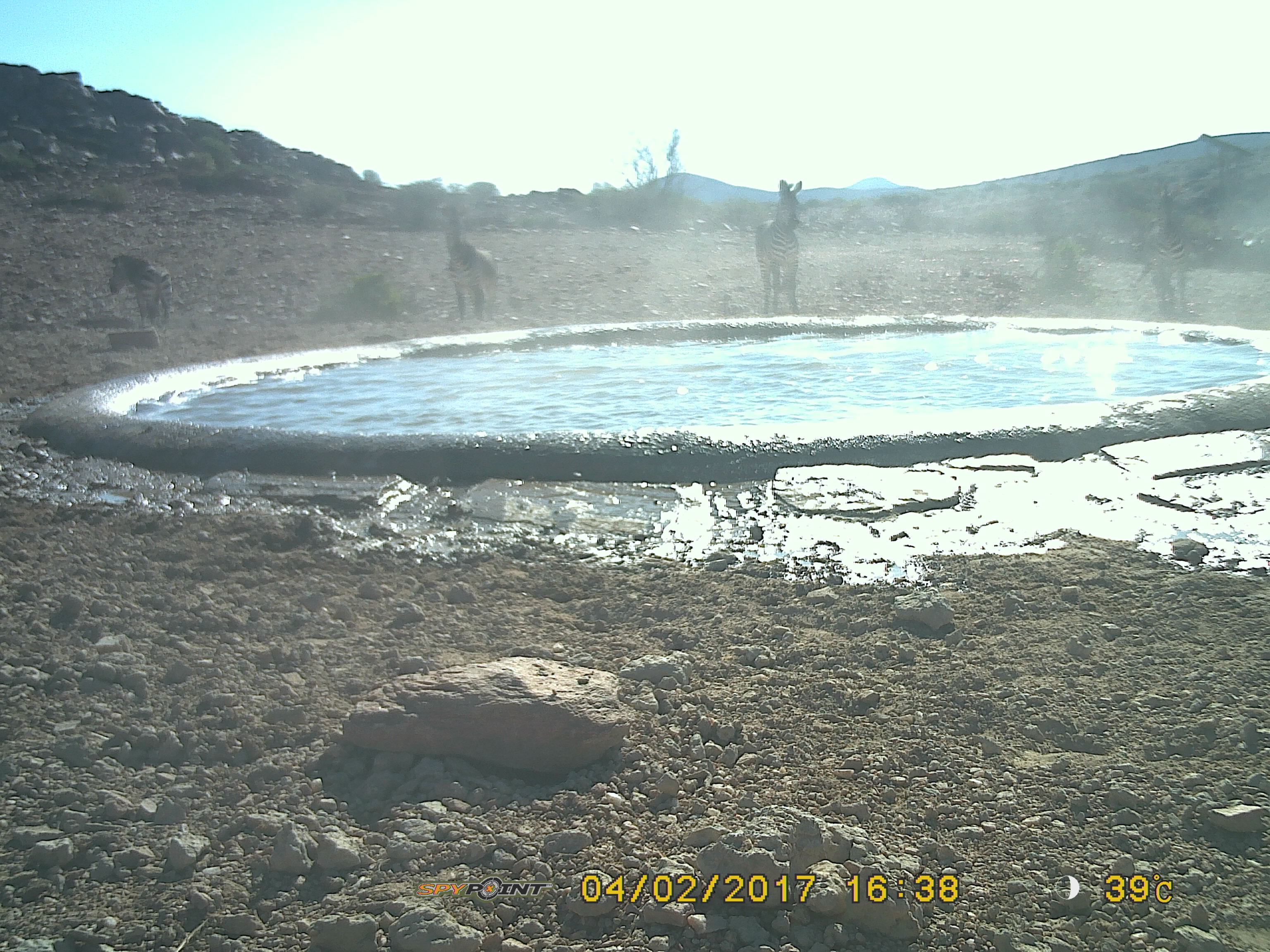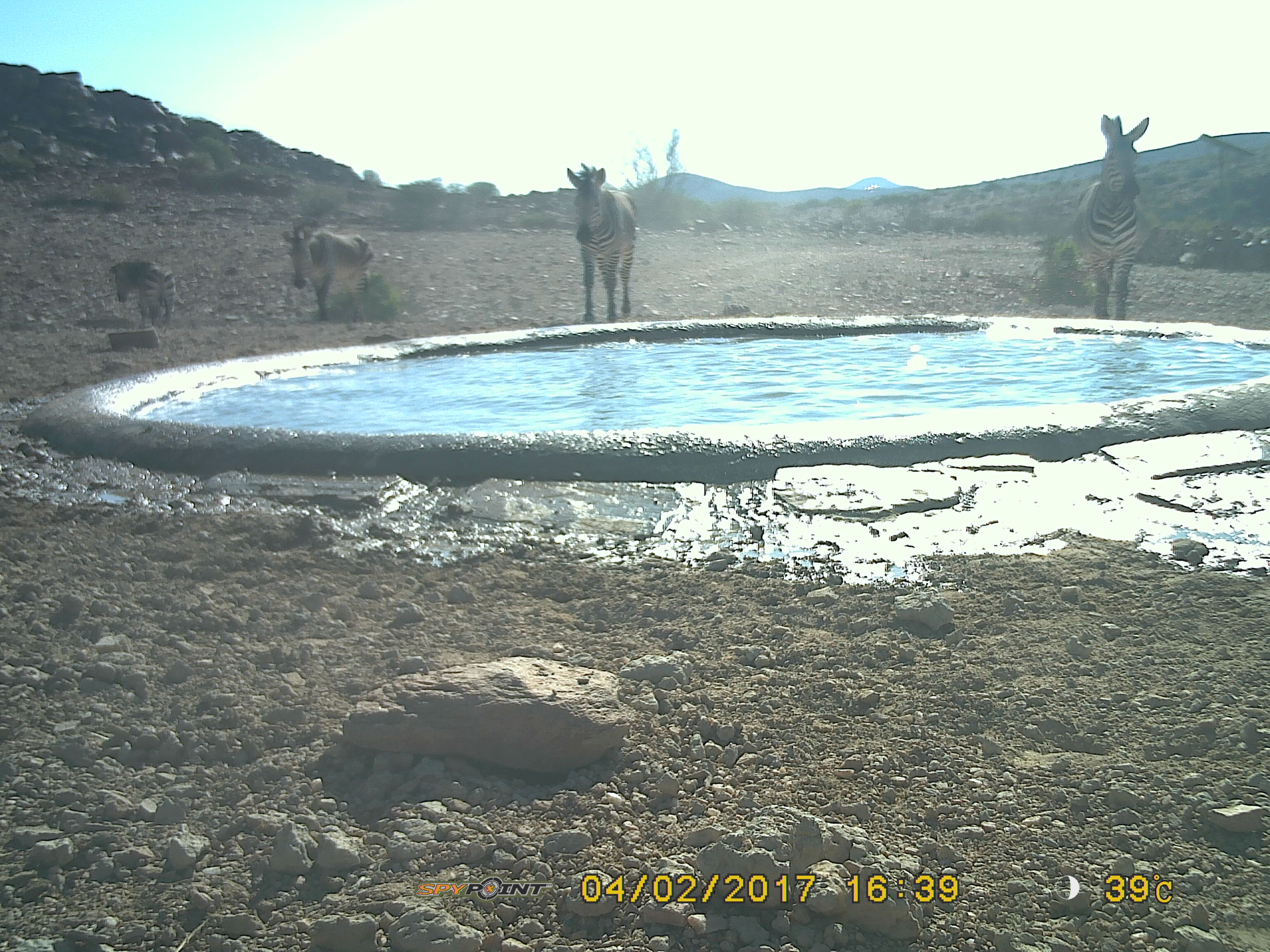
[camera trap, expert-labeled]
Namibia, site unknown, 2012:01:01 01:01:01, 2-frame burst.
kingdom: Animalia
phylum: Chordata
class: Mammalia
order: Perissodactyla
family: Equidae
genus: Equus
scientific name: Equus zebra hartmannae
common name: hartmann's mountain zebra